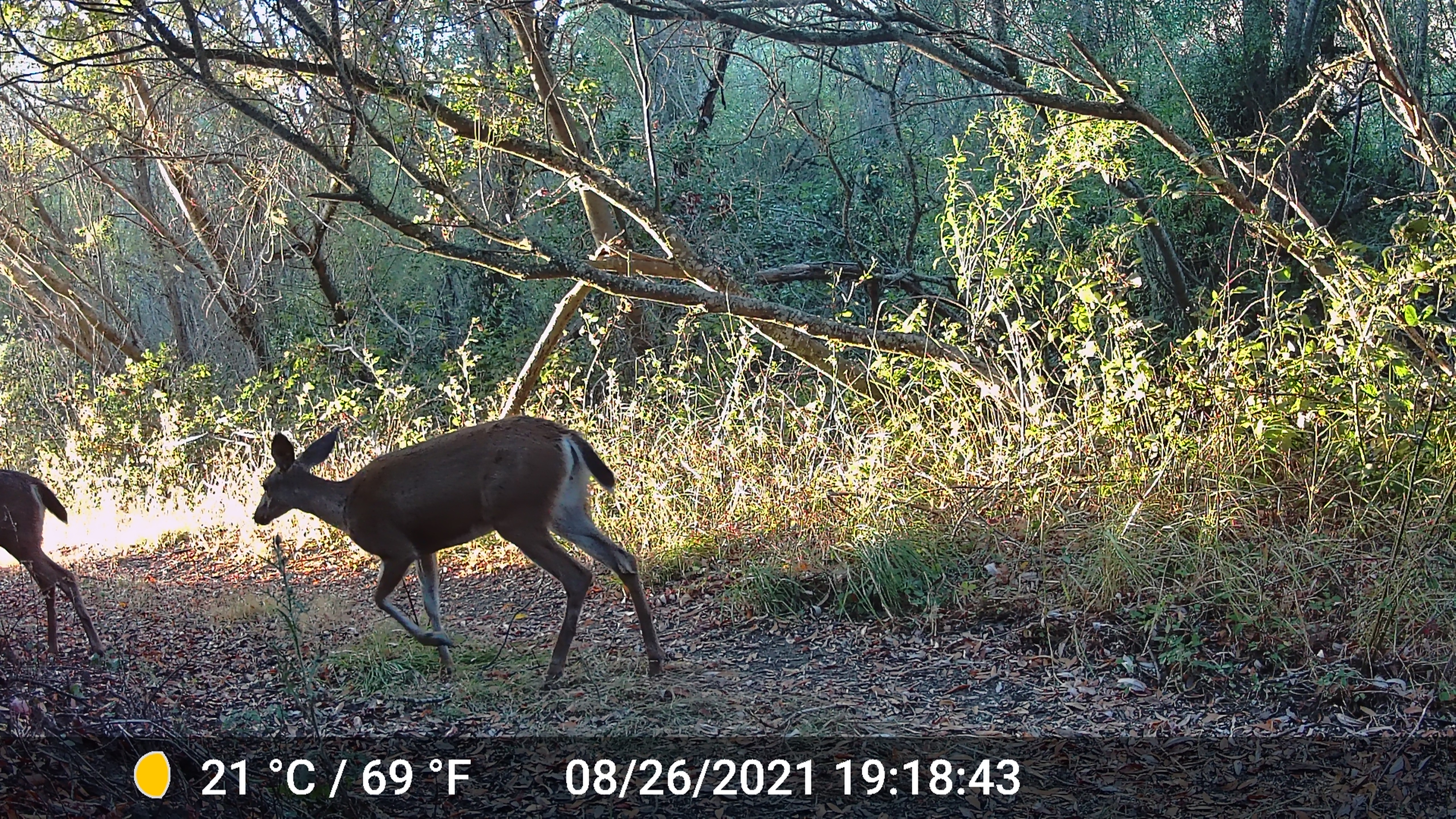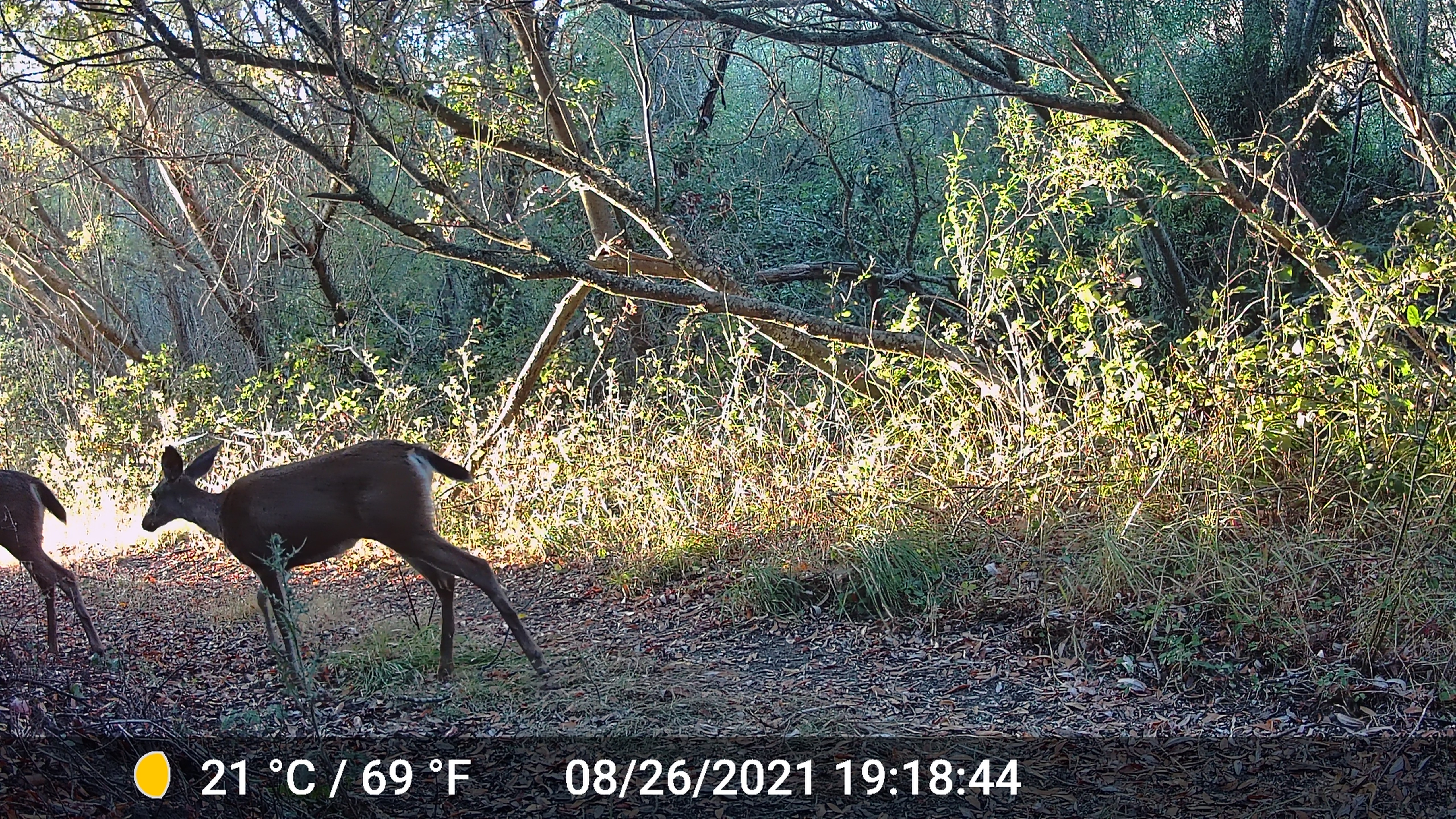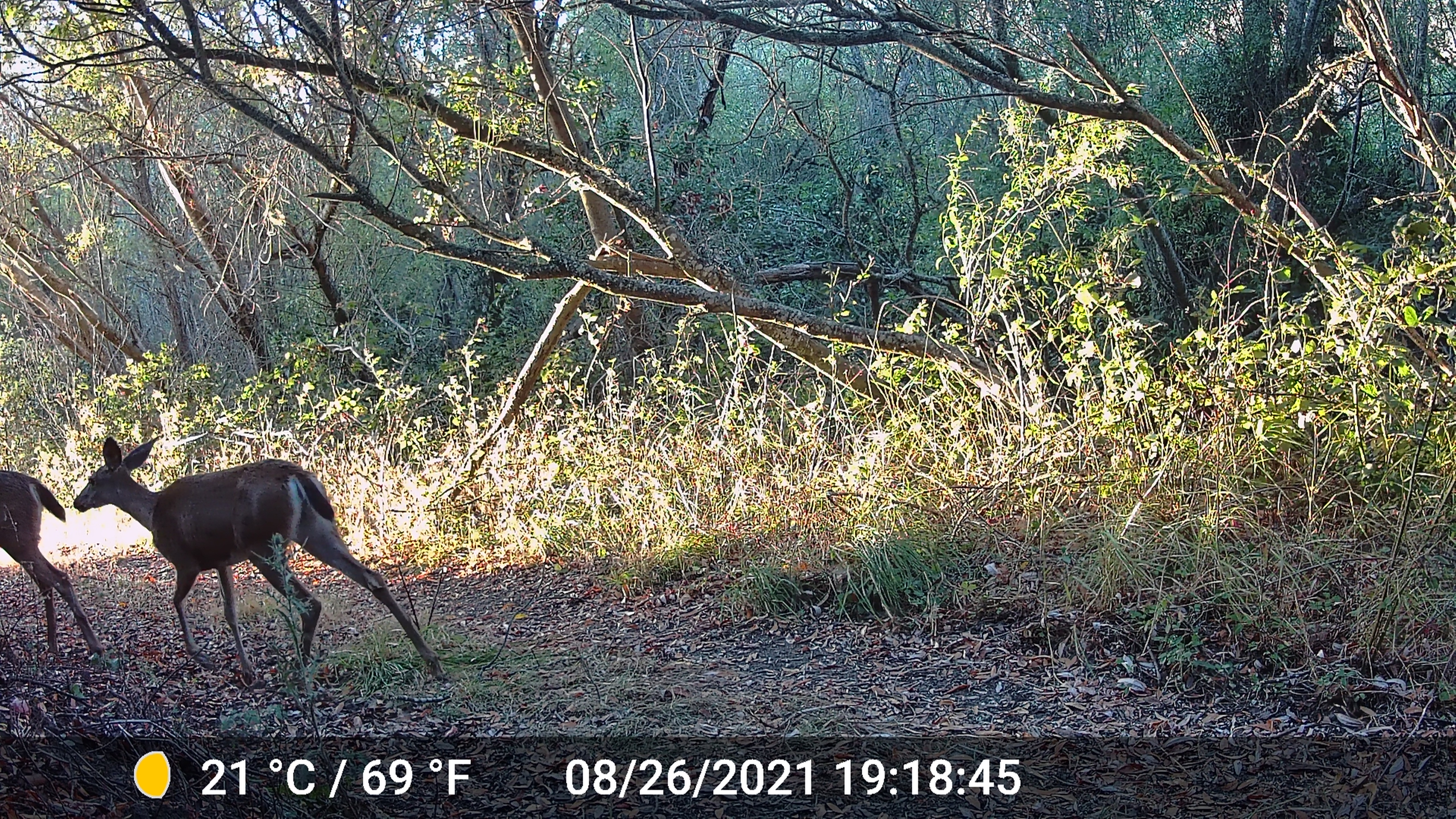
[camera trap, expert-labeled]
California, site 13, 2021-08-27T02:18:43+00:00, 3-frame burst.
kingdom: Animalia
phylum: Chordata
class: Mammalia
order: Artiodactyla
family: Cervidae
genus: Odocoileus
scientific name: Odocoileus hemionus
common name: mule deer